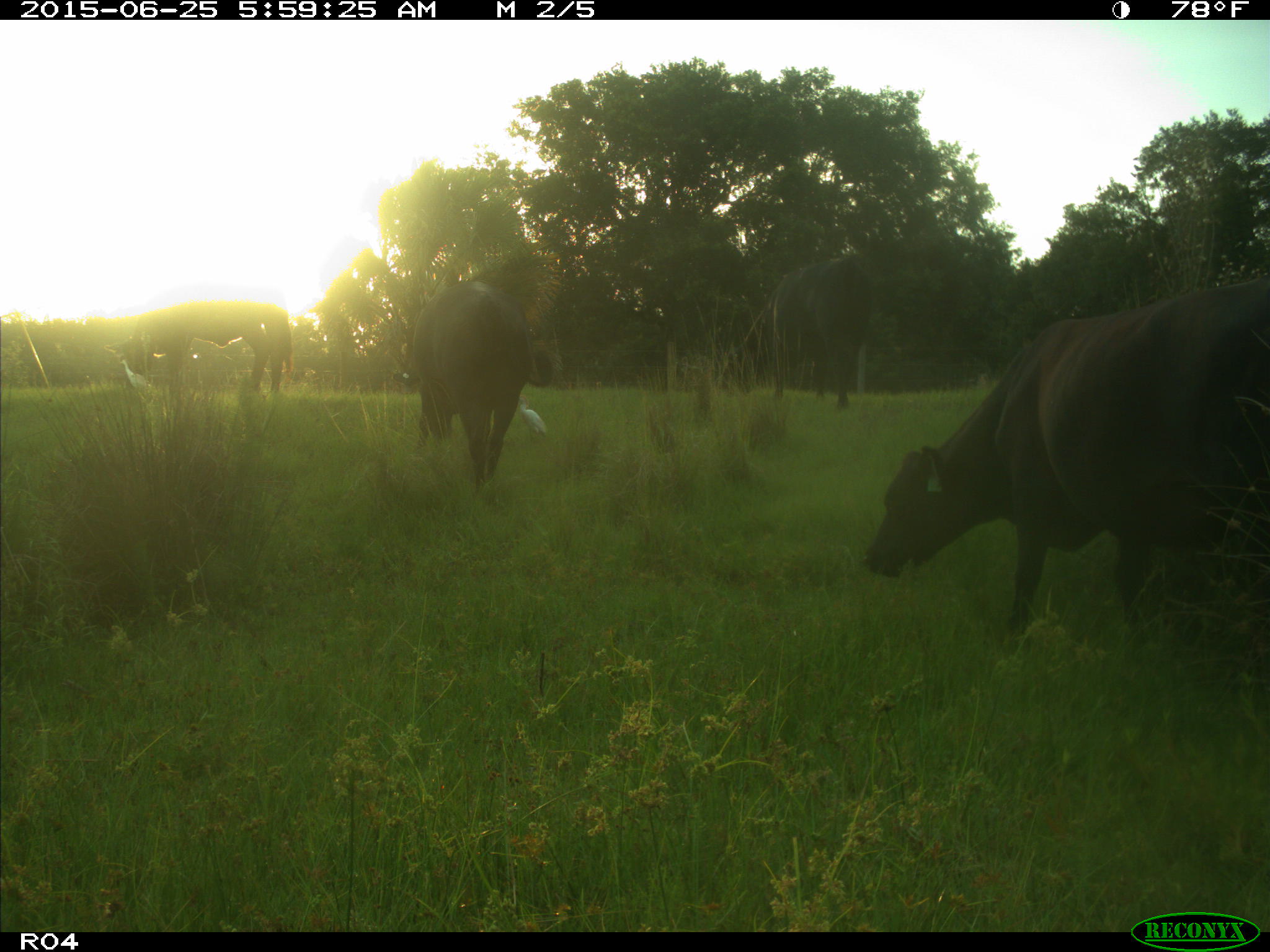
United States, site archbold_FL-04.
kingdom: Animalia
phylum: Chordata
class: Mammalia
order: Artiodactyla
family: Bovidae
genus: Bos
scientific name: Bos taurus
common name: domestic cow